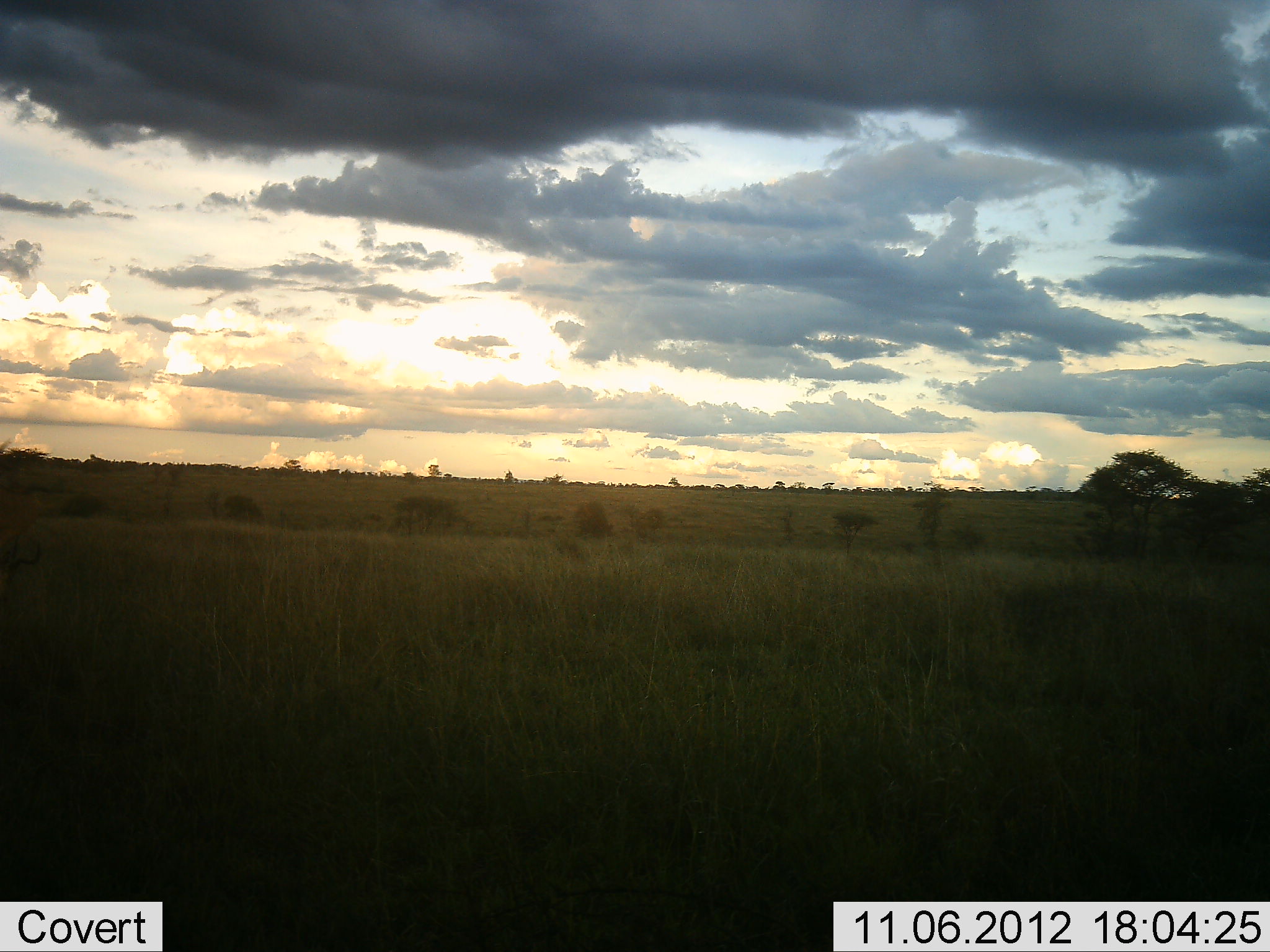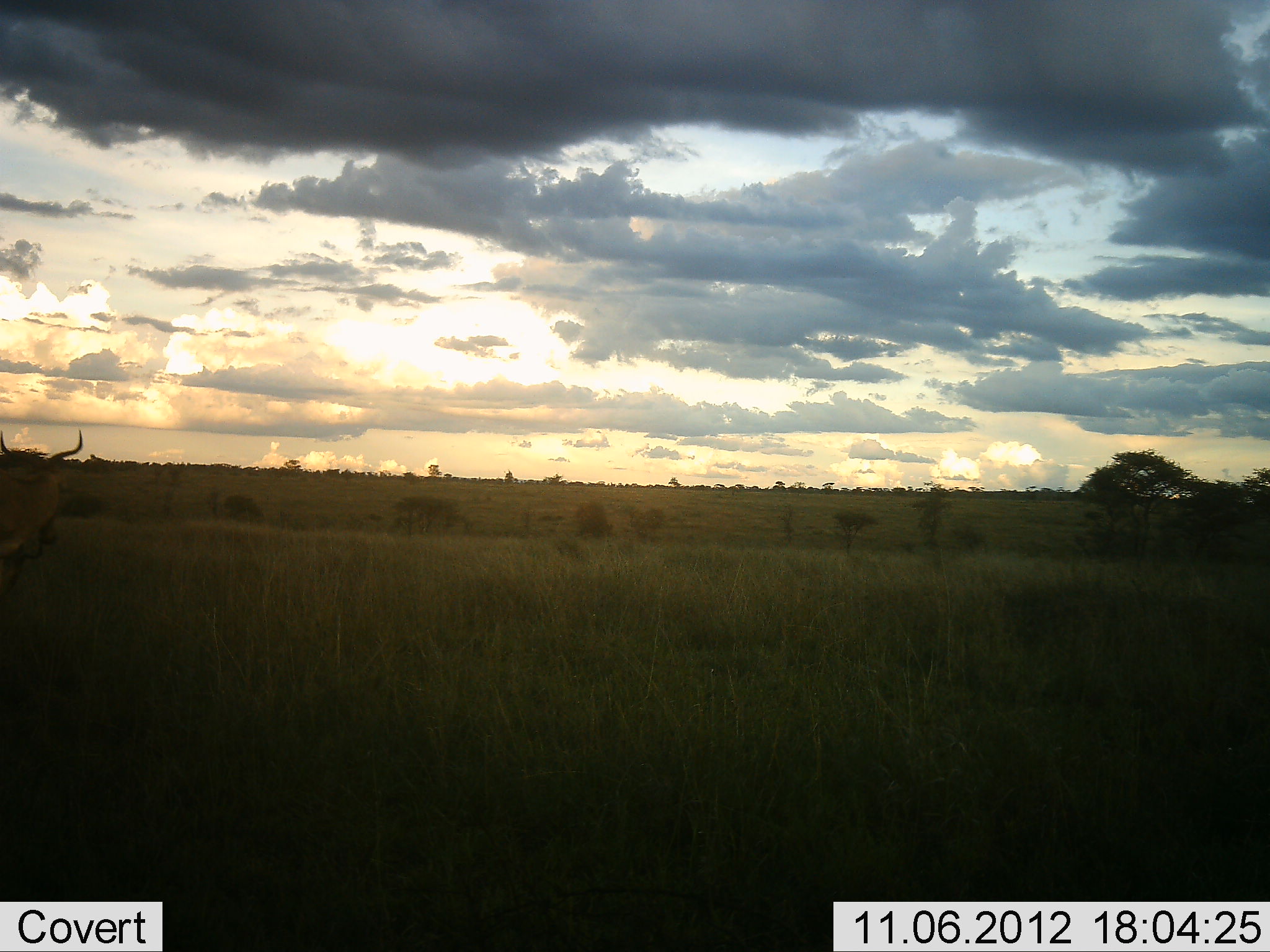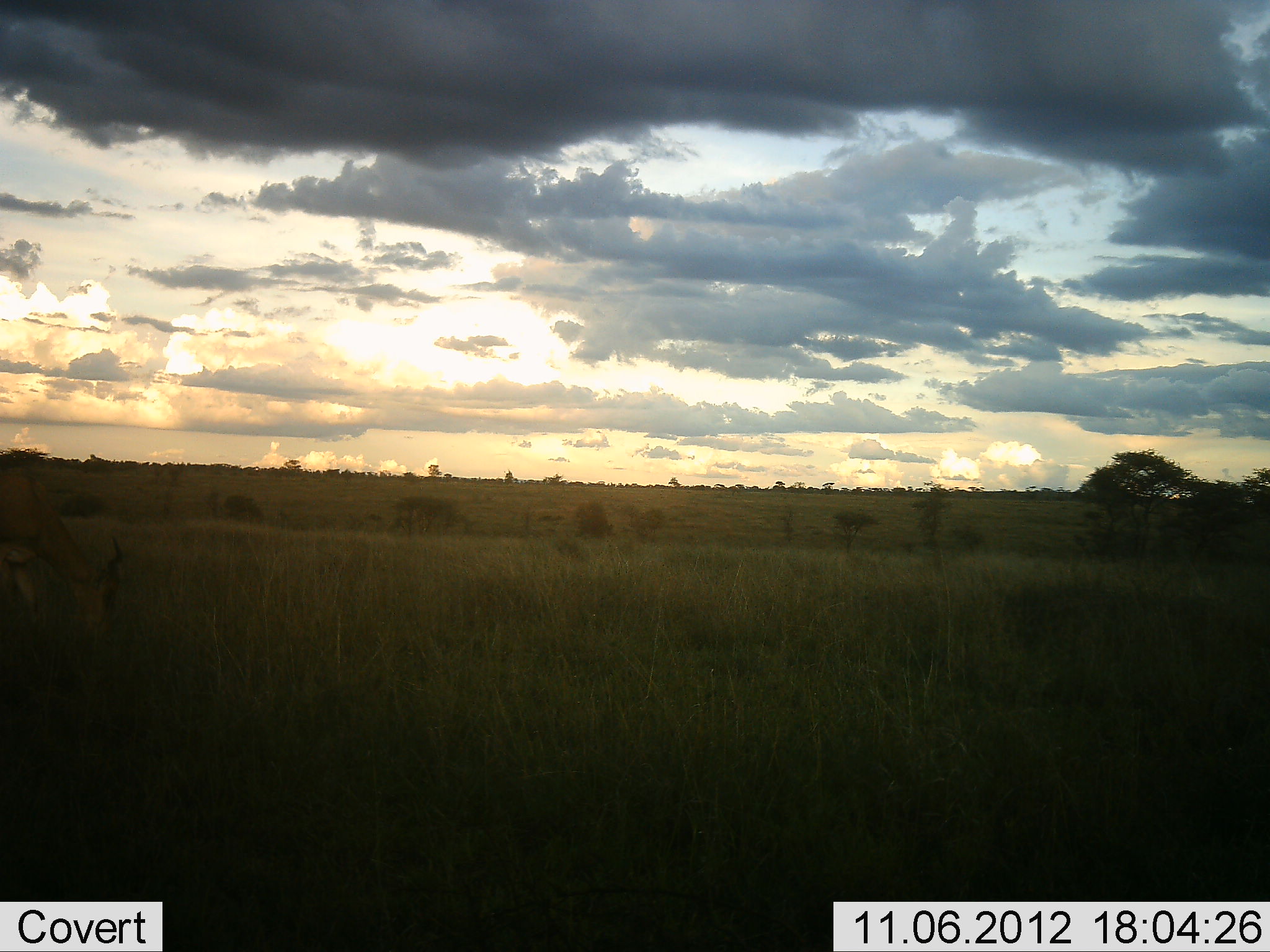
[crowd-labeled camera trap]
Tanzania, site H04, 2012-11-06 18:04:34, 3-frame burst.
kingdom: Animalia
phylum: Chordata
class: Mammalia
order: Artiodactyla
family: Bovidae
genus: Alcelaphus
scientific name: Alcelaphus buselaphus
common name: hartebeest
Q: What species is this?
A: Hartebeest (Alcelaphus buselaphus).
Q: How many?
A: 1.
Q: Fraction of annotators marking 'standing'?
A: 33%.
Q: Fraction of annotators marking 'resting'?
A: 0%.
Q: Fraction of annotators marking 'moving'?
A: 33%.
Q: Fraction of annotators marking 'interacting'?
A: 0%.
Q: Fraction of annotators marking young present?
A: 0%.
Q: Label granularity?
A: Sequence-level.